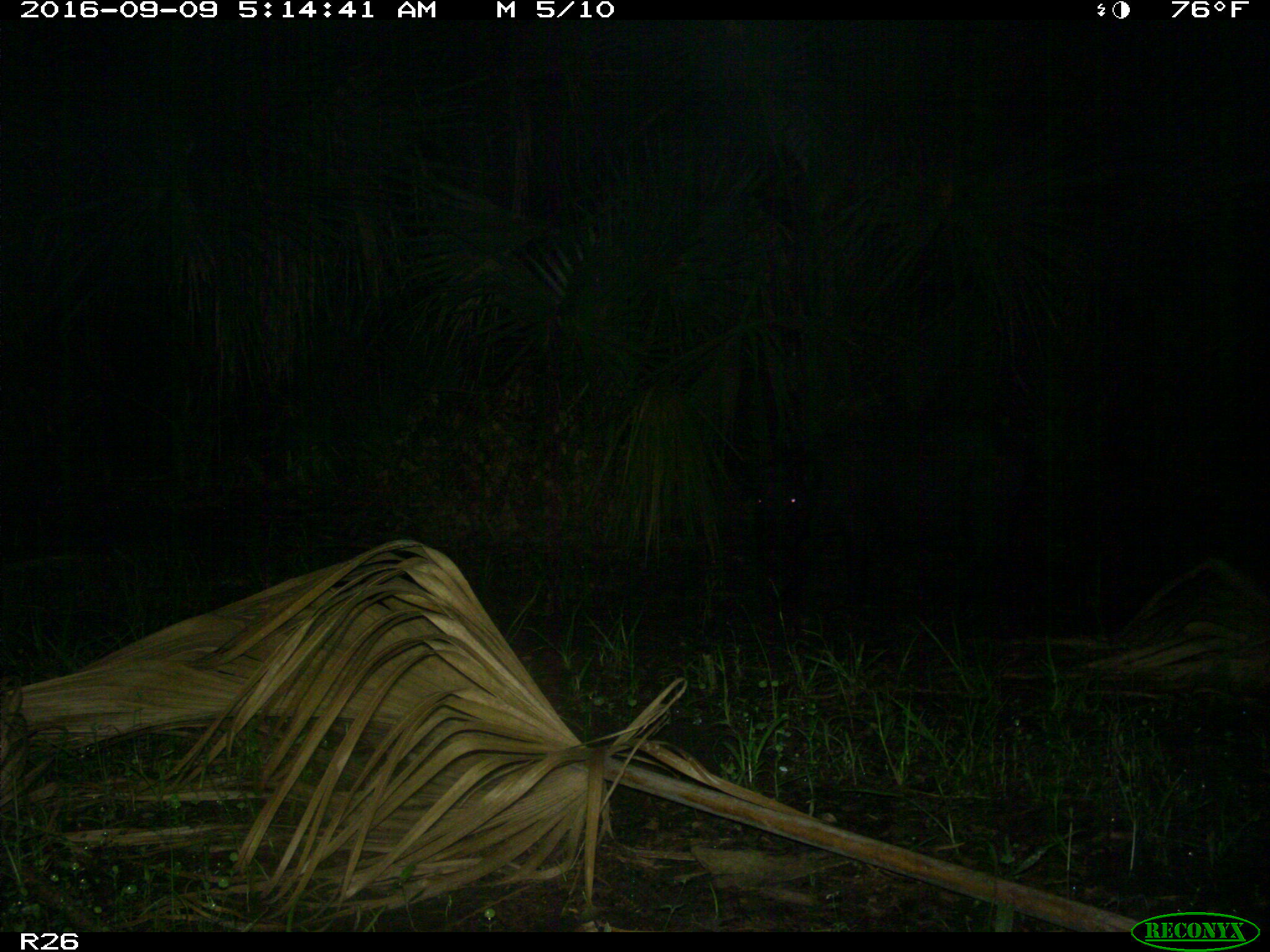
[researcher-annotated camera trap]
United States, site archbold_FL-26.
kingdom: Animalia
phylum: Chordata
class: Mammalia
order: Artiodactyla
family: Suidae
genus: Sus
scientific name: Sus scrofa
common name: wild boar